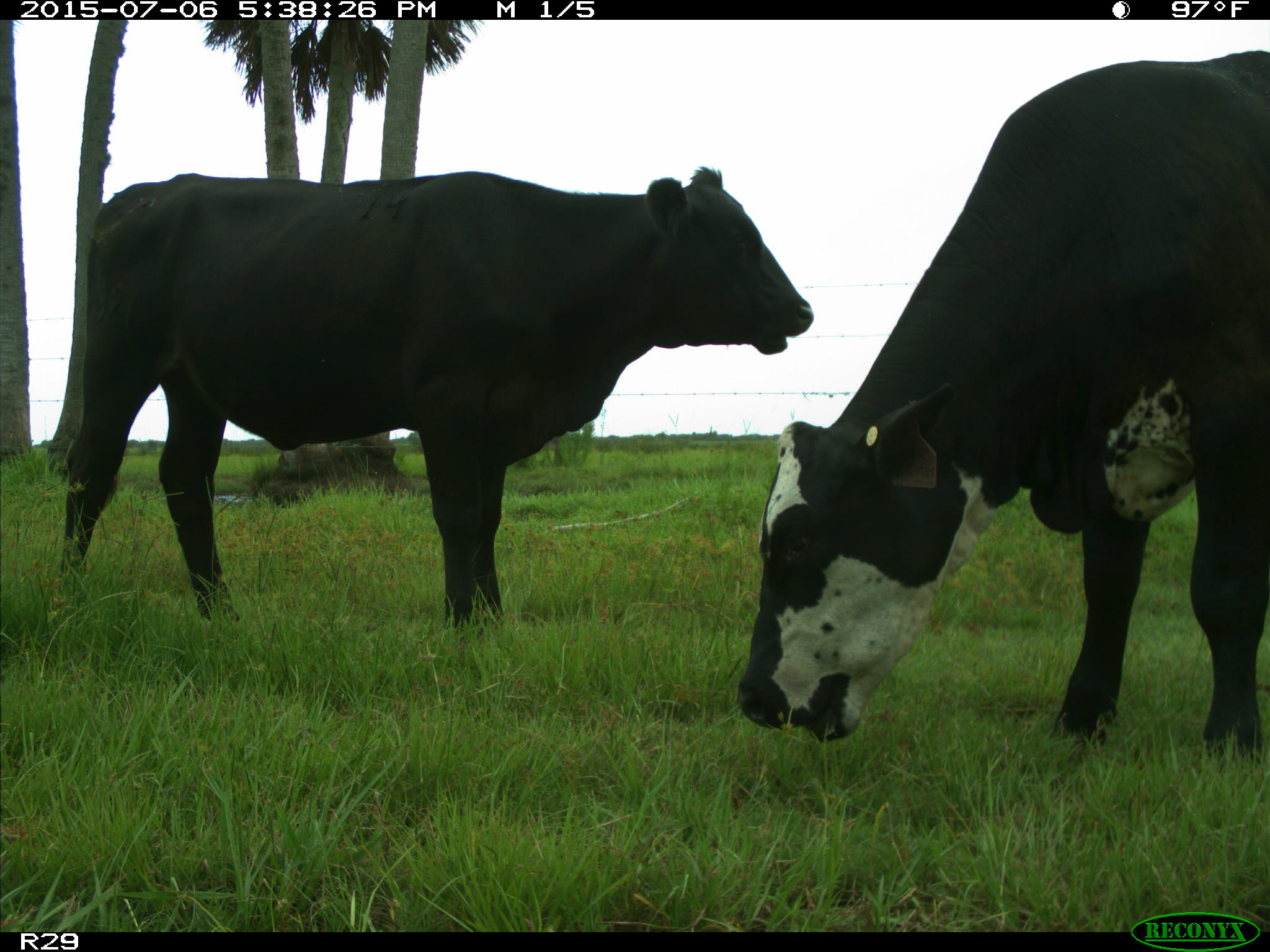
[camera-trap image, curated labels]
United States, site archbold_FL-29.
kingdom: Animalia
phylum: Chordata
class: Mammalia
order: Artiodactyla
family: Bovidae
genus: Bos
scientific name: Bos taurus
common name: domestic cow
Bos taurus (domestic cow).